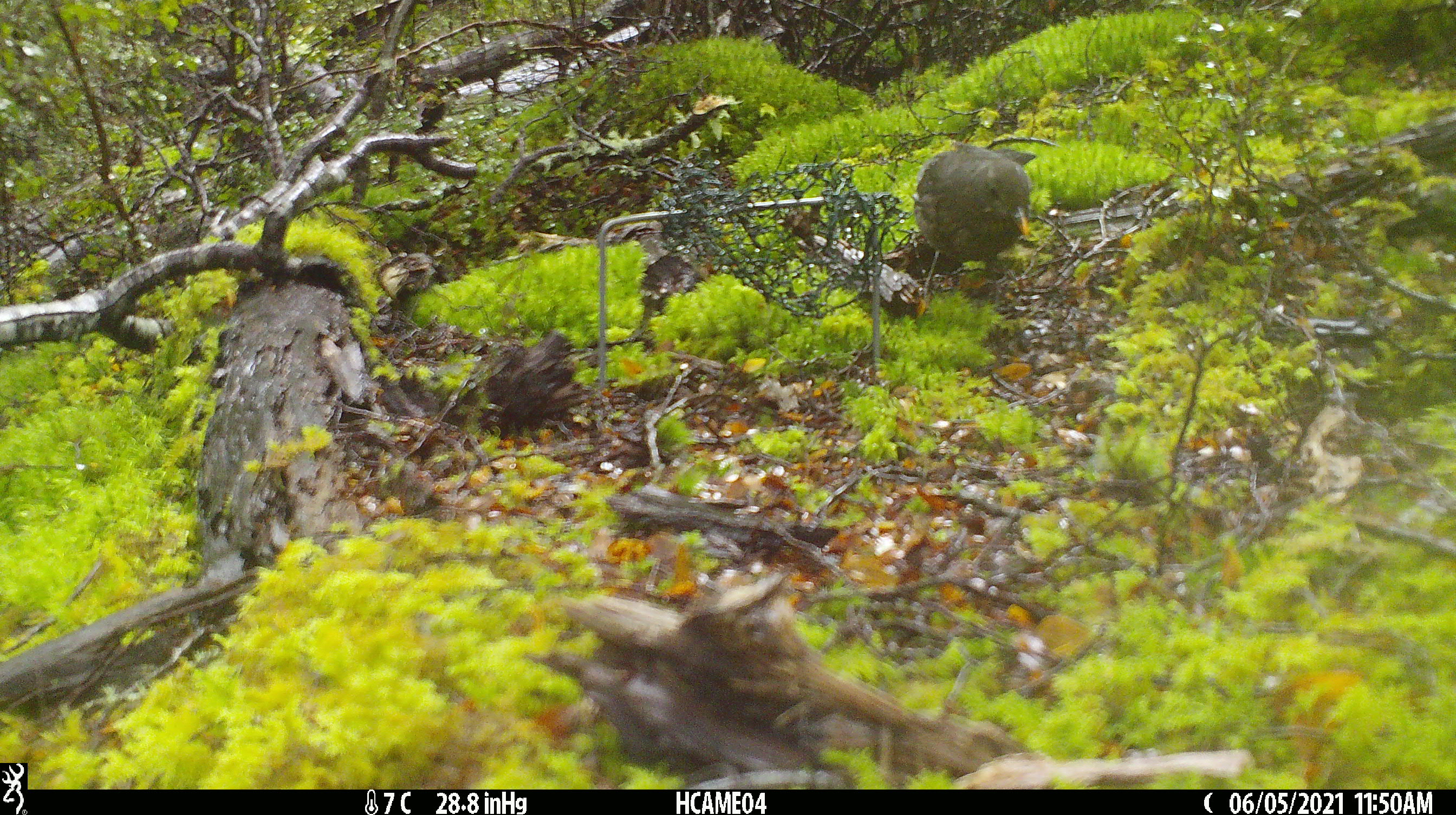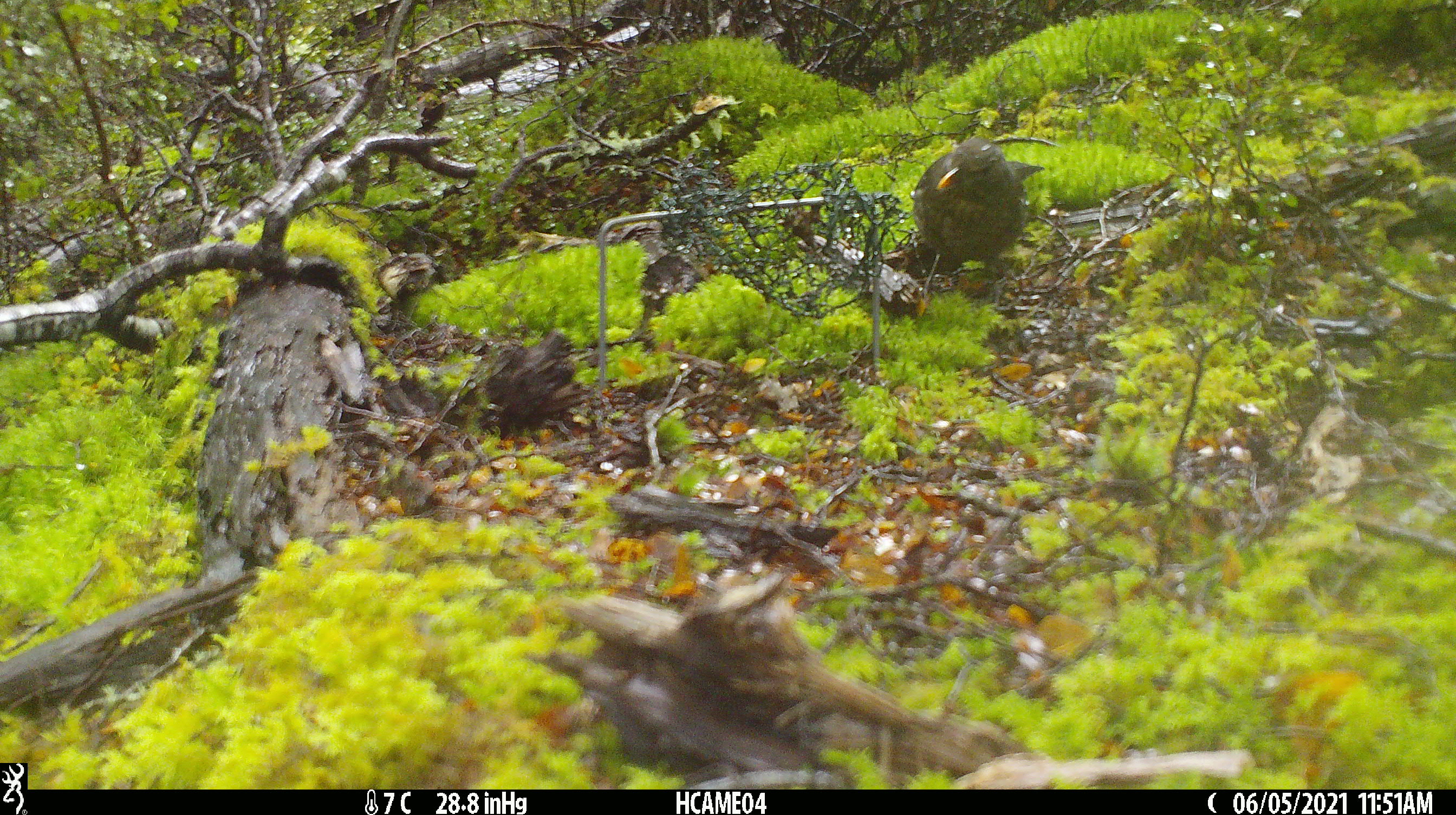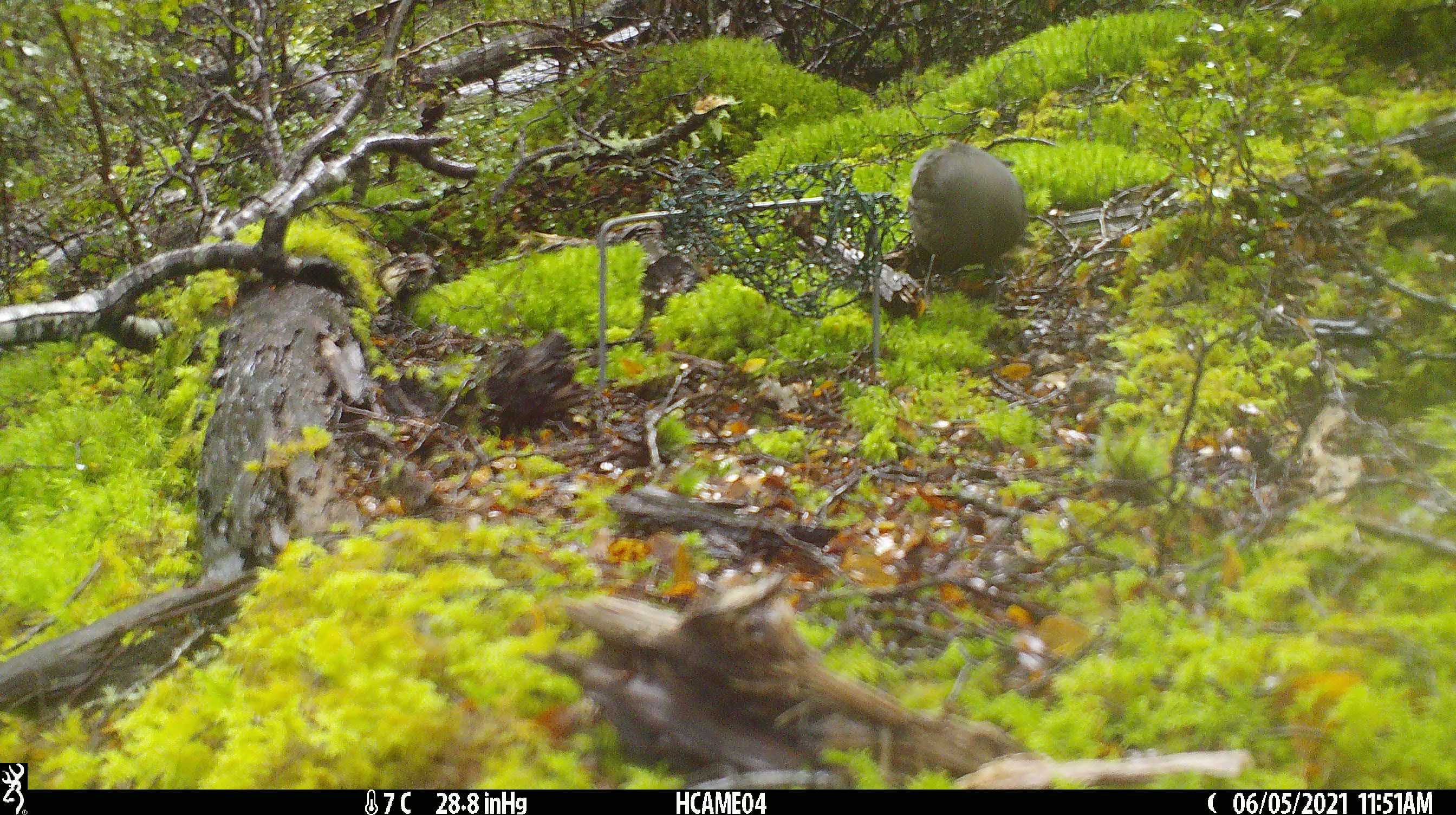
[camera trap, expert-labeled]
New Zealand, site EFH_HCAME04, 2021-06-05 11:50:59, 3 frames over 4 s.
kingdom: Animalia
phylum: Chordata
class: Aves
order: Passeriformes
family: Turdidae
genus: Turdus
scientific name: Turdus merula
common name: eurasian blackbird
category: blackbird